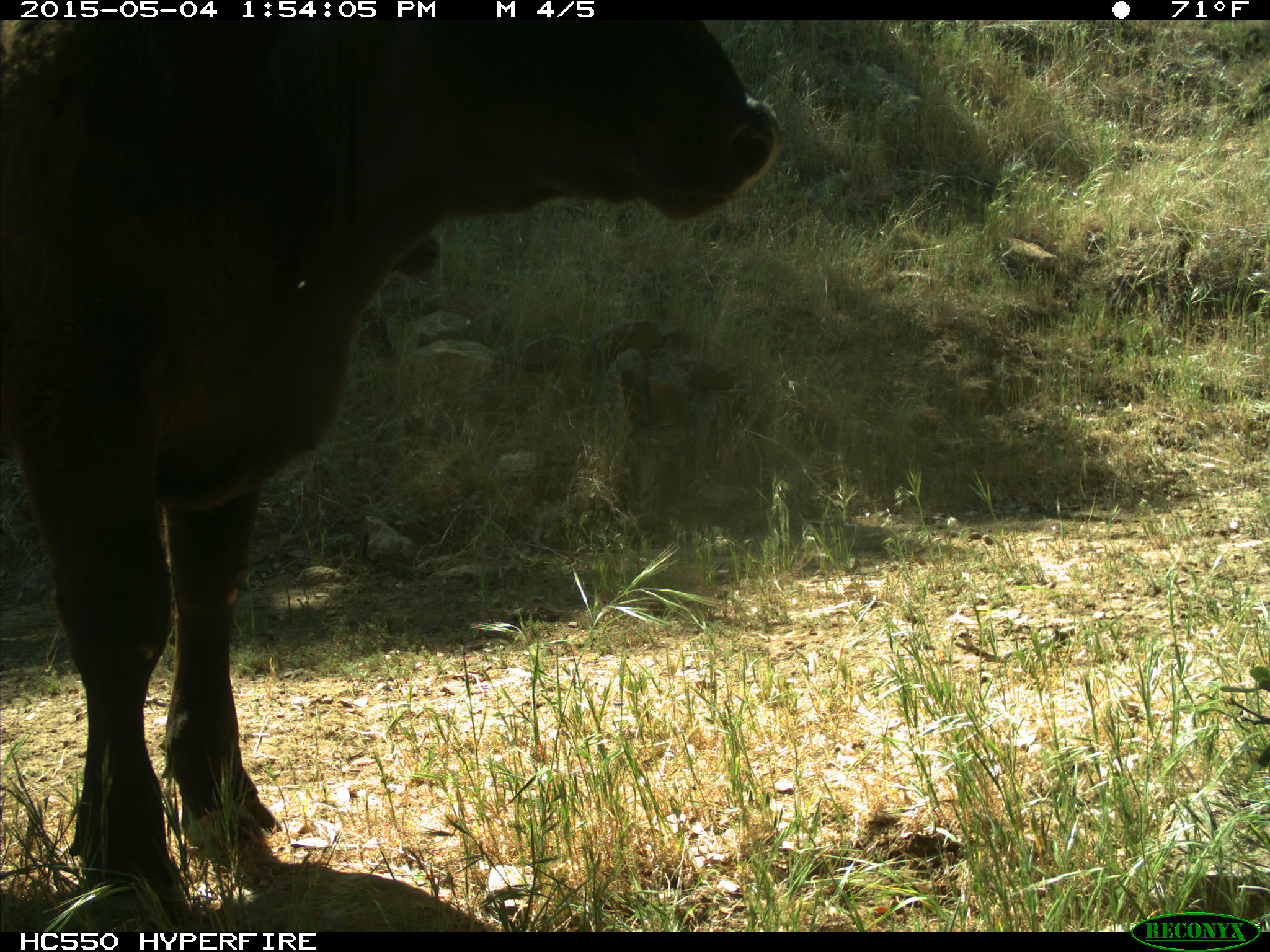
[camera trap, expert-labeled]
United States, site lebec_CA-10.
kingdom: Animalia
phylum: Chordata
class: Mammalia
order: Artiodactyla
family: Bovidae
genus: Bos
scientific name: Bos taurus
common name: domestic cow